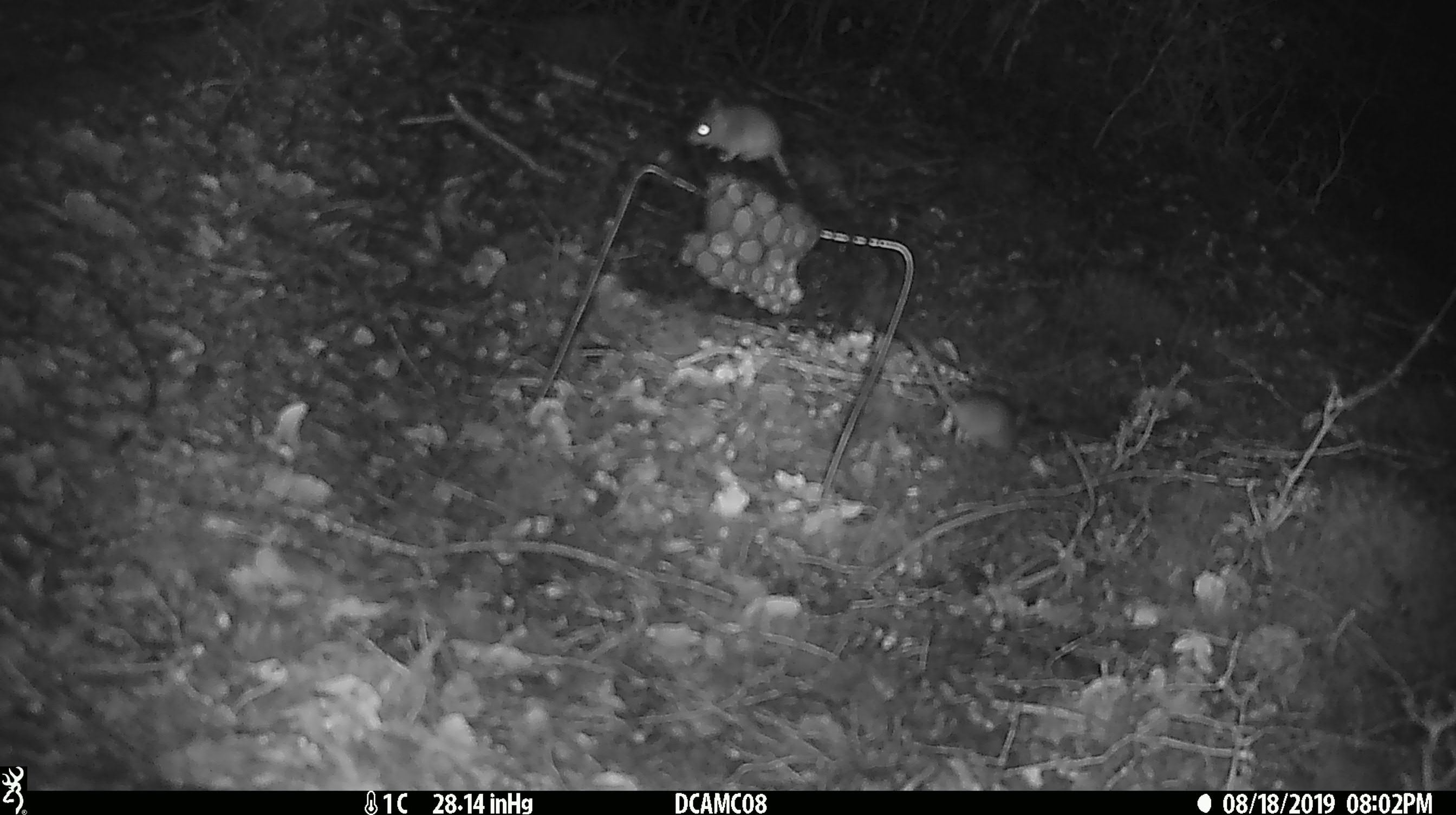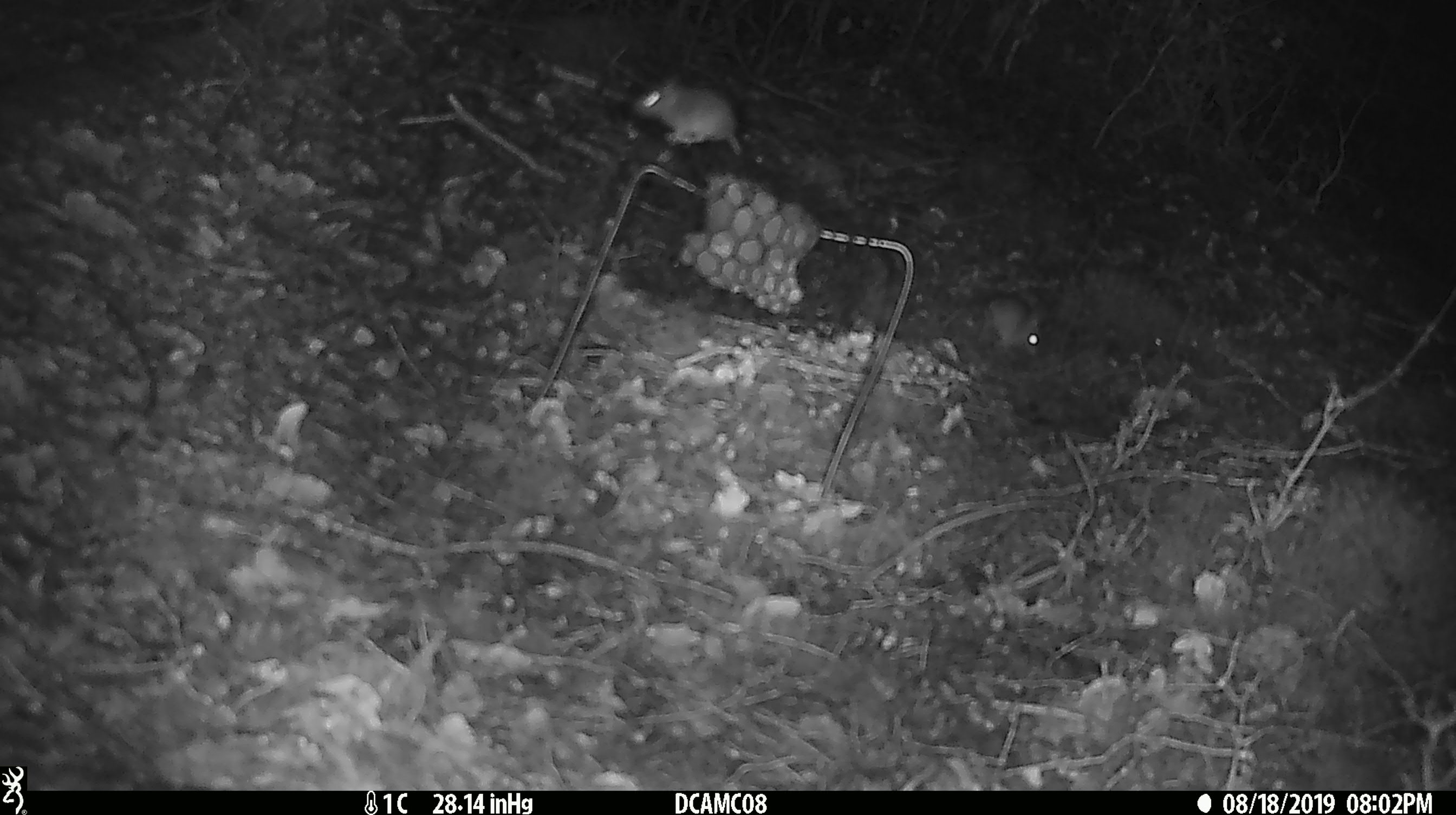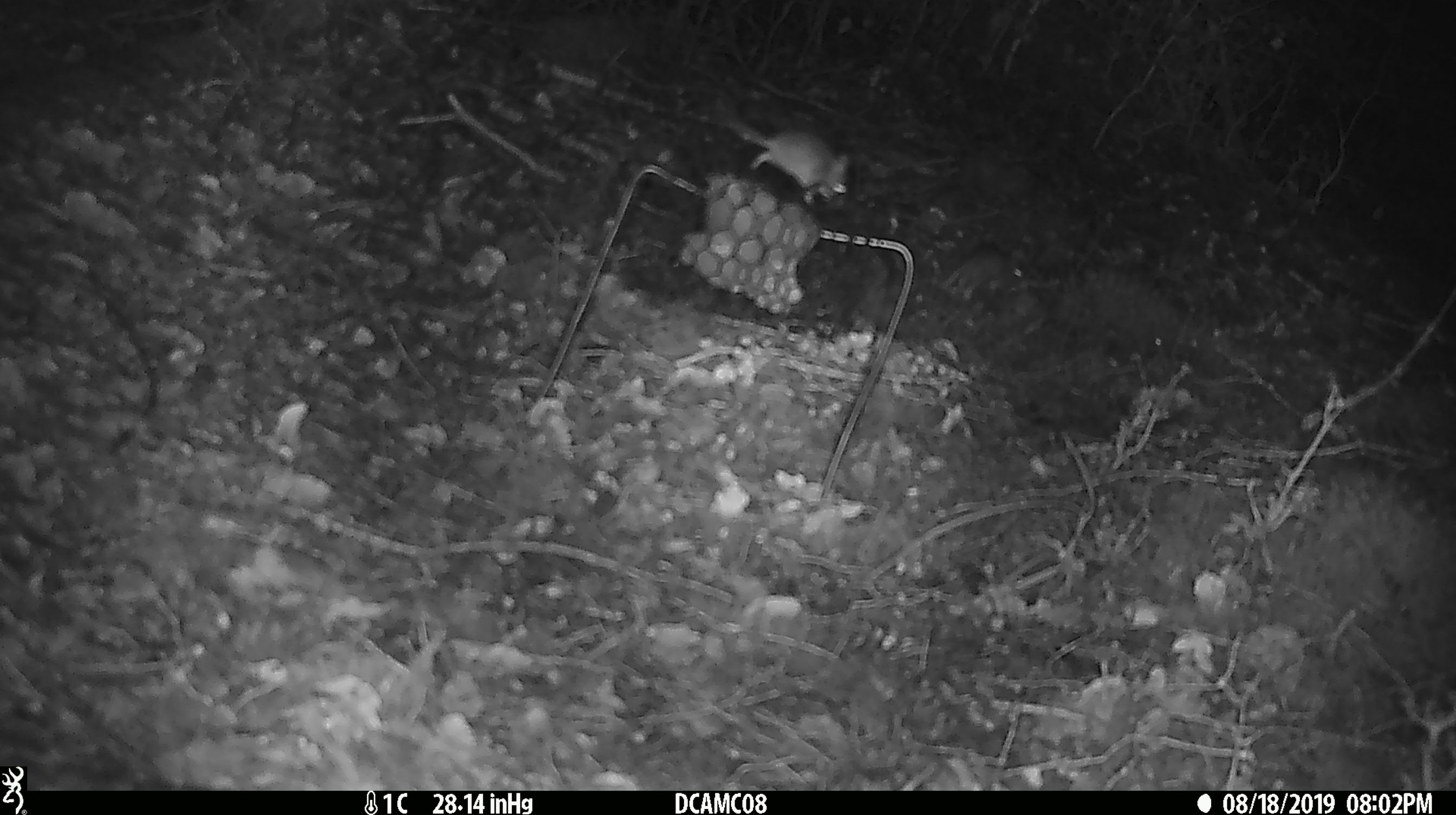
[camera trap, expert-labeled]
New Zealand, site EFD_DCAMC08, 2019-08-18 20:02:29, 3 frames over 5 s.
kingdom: Animalia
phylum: Chordata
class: Mammalia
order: Rodentia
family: Muridae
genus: Mus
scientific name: Mus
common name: mouse